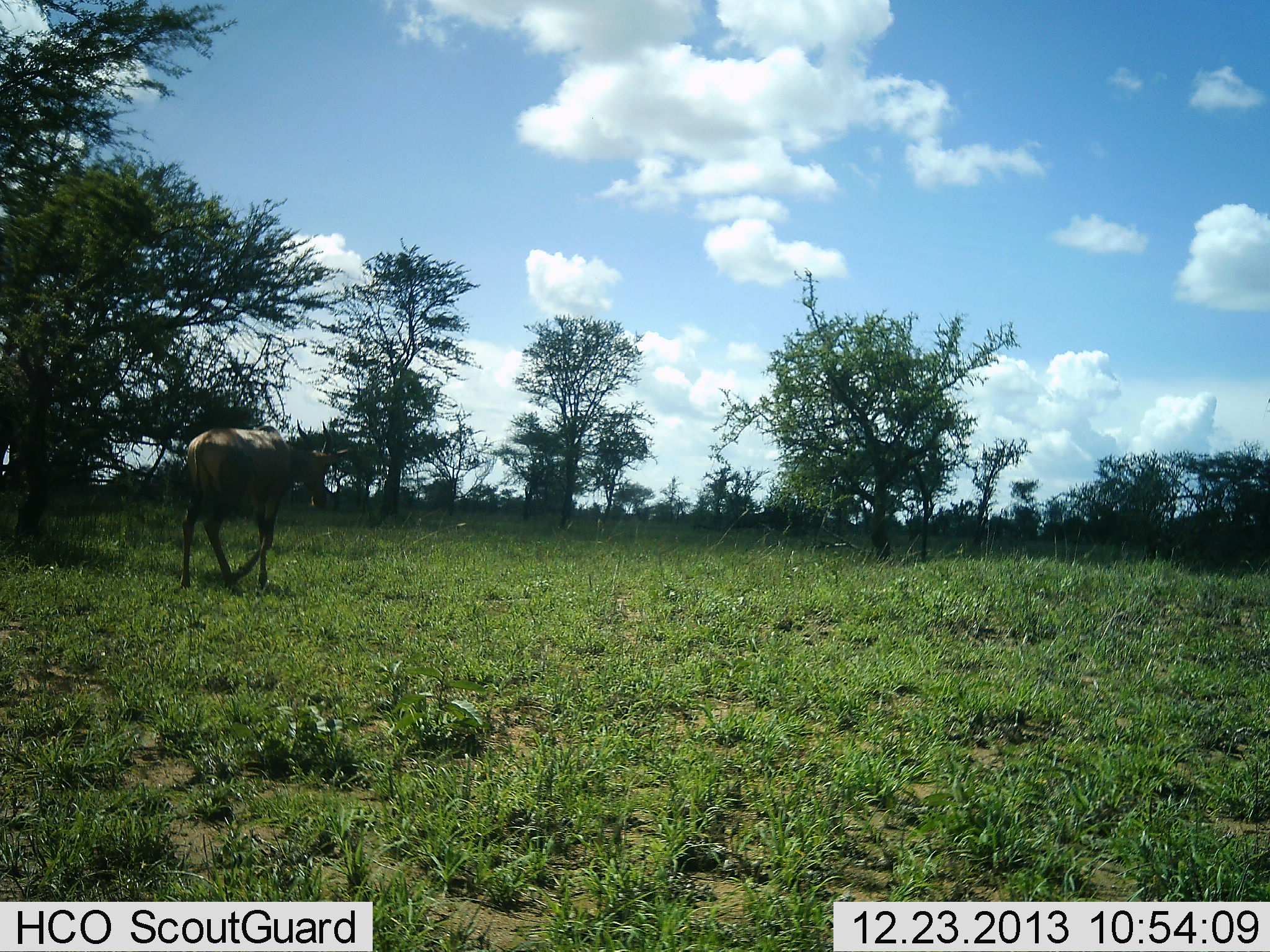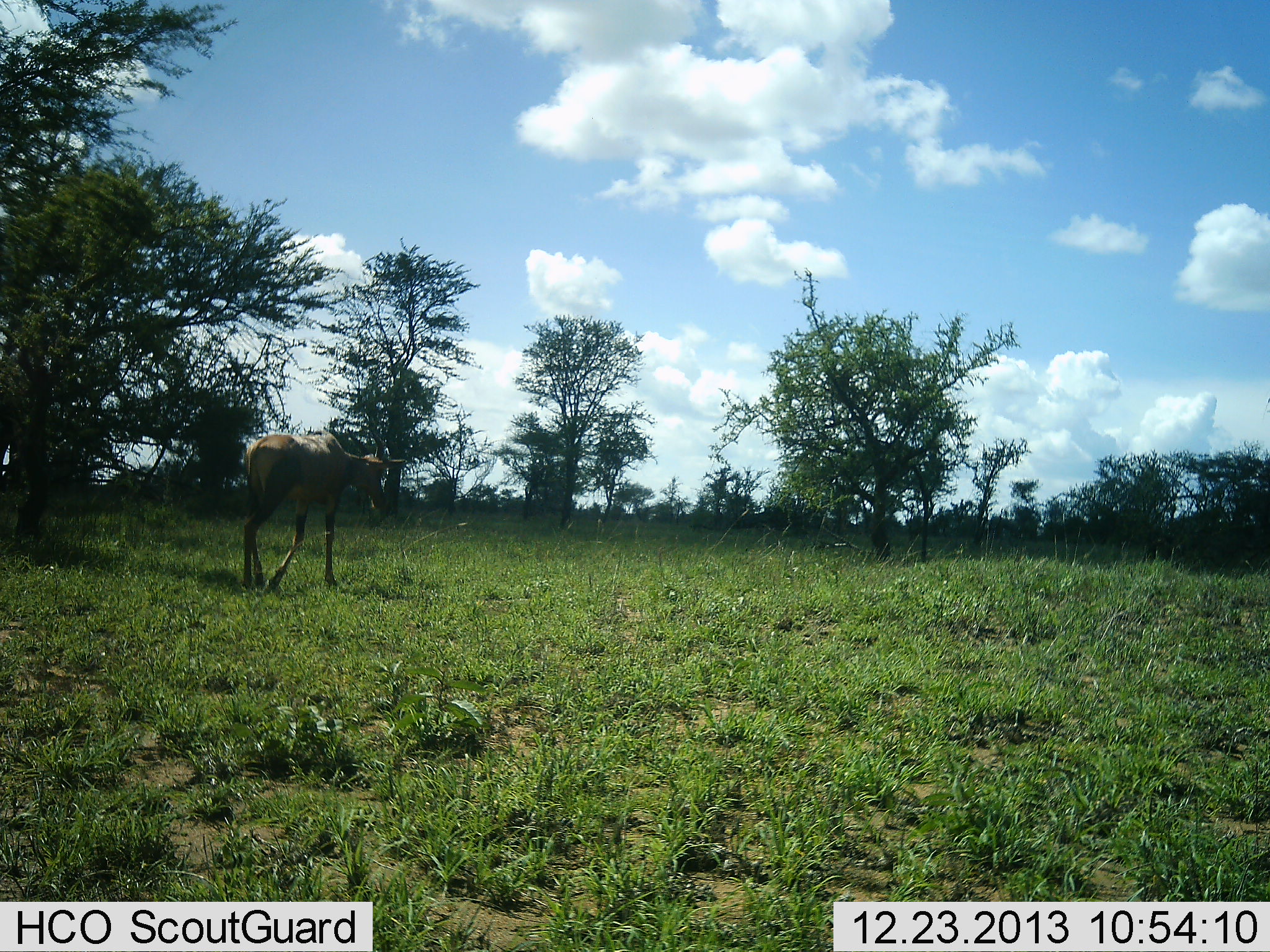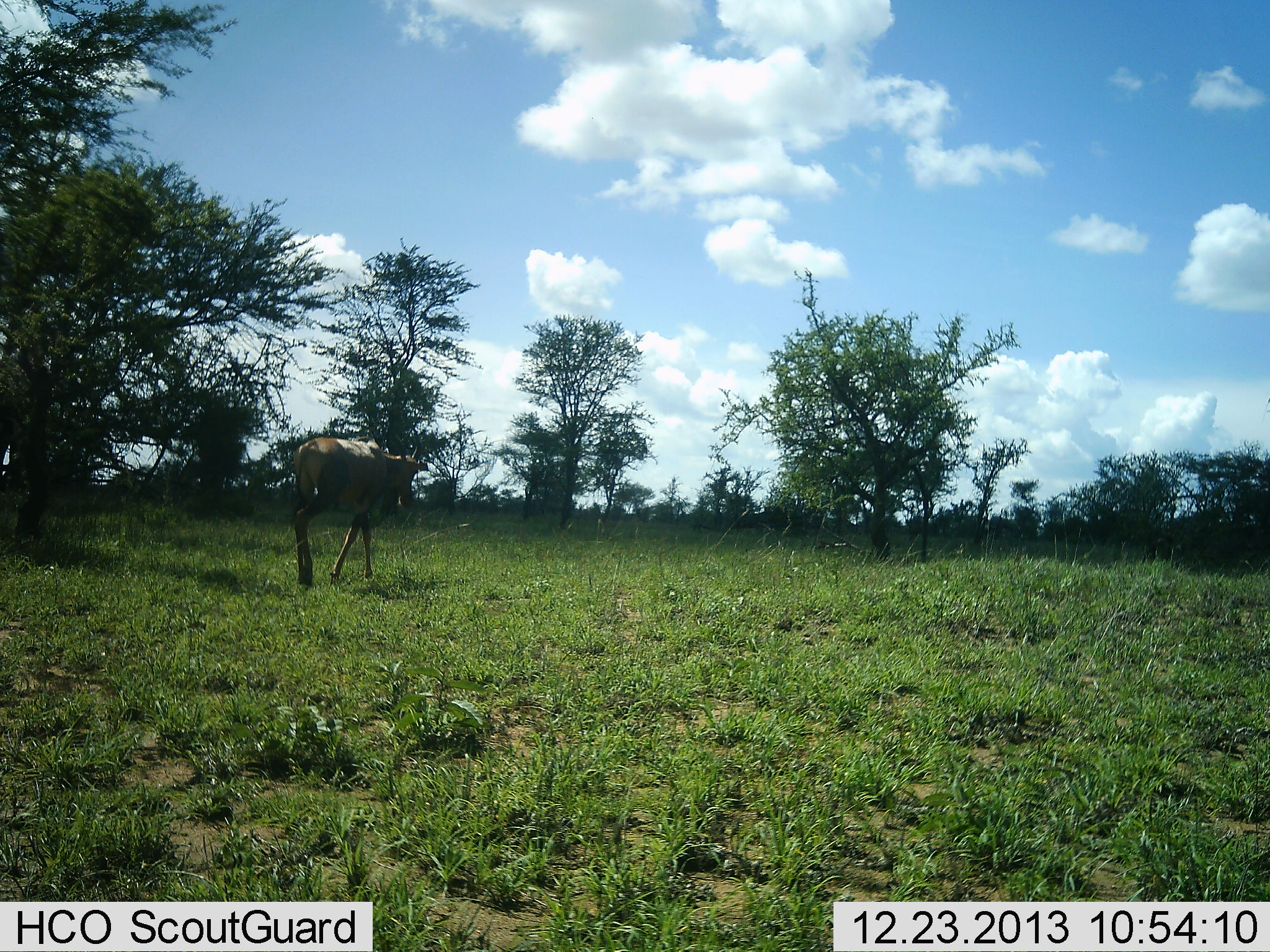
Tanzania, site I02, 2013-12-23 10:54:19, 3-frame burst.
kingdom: Animalia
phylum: Chordata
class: Mammalia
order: Artiodactyla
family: Bovidae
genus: Damaliscus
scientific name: Damaliscus lunatus jimela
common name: topi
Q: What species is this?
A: Topi (Damaliscus lunatus jimela).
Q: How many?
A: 1.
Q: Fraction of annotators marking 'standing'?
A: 0%.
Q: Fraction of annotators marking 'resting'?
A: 0%.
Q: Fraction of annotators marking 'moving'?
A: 100%.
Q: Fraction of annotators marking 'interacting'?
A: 0%.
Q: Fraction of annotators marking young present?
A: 0%.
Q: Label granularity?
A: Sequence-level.